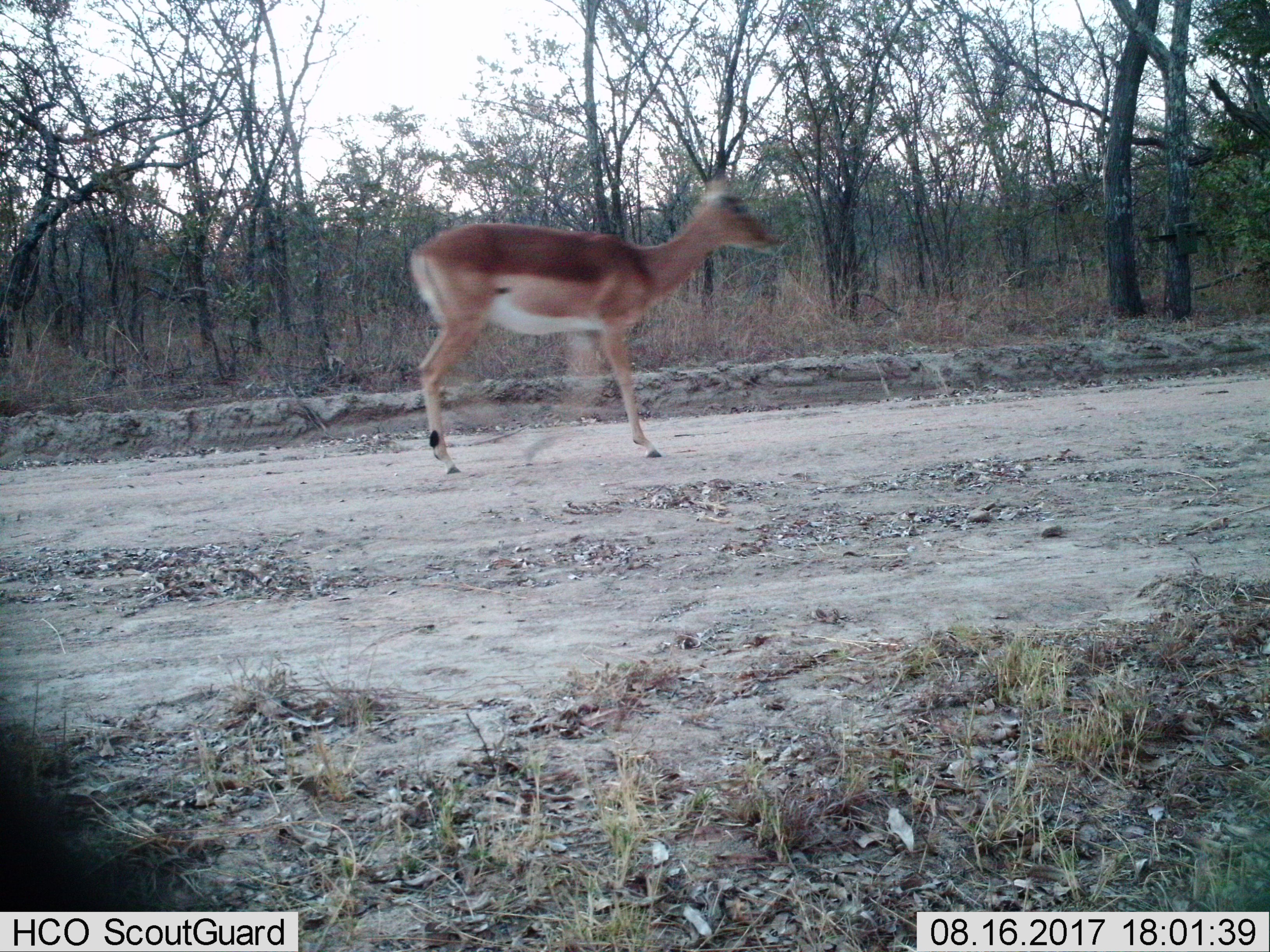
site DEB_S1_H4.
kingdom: Animalia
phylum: Chordata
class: Mammalia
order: Artiodactyla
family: Bovidae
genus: Aepyceros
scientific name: Aepyceros melampus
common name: impala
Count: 1.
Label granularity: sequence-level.